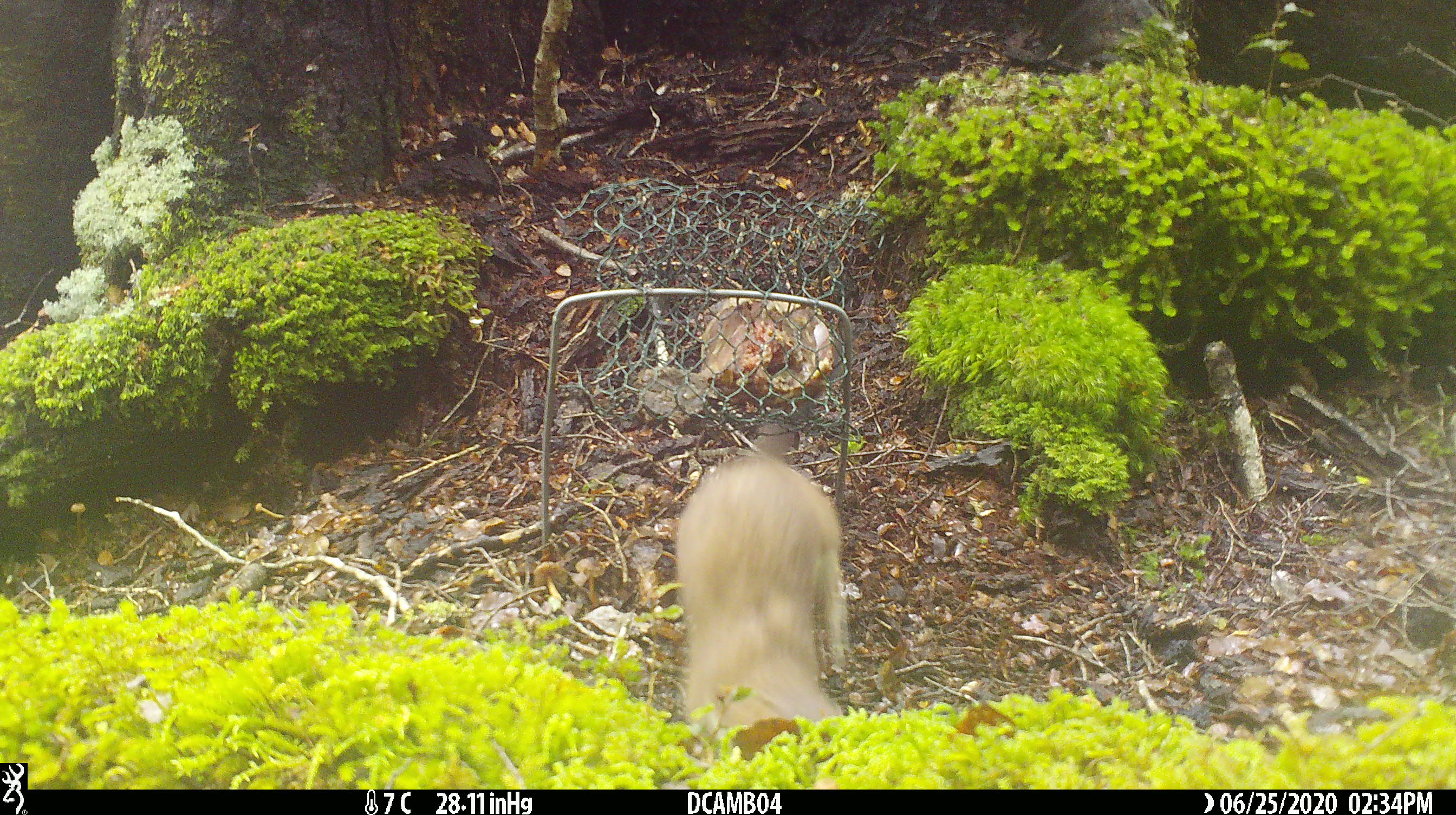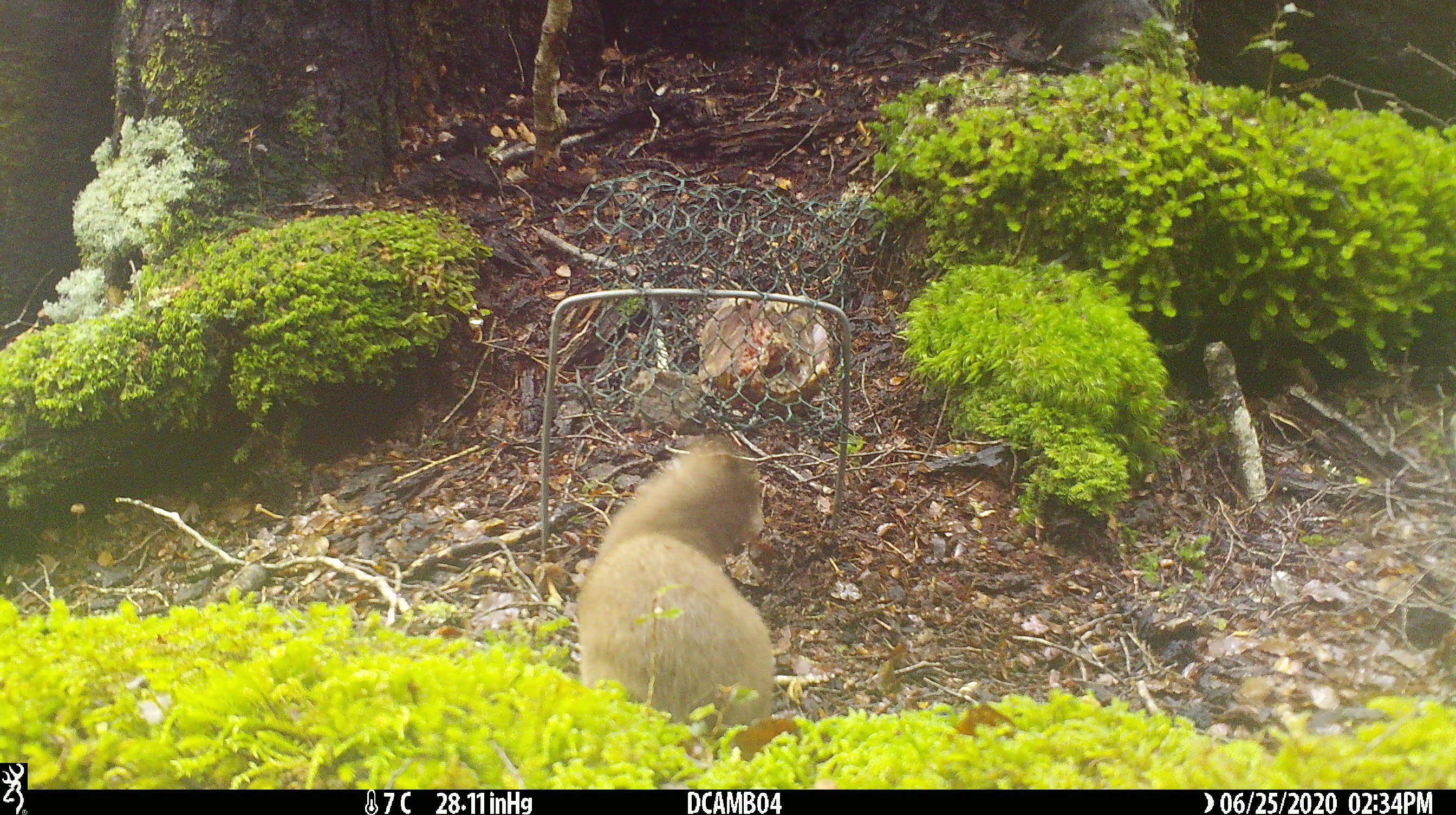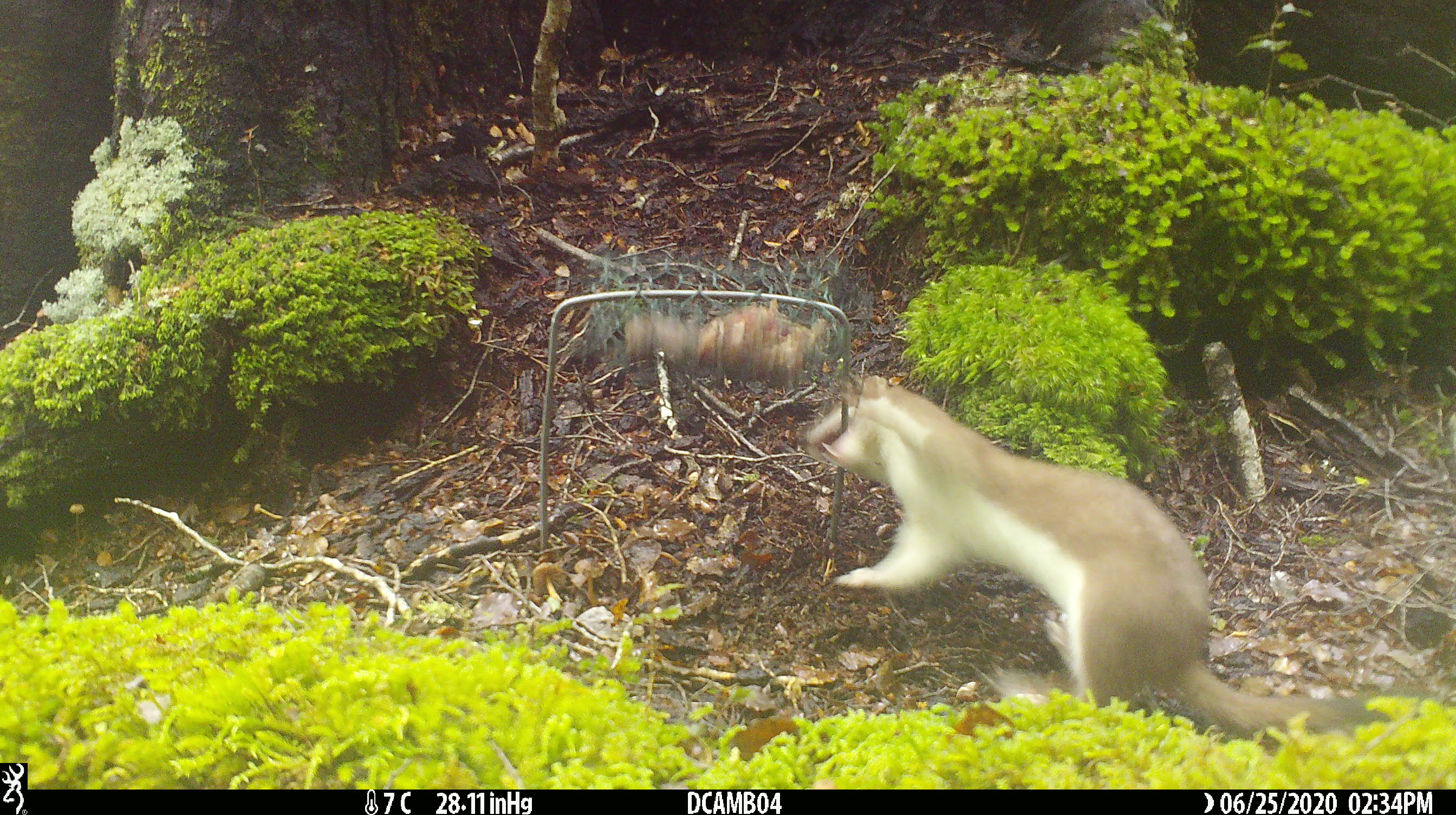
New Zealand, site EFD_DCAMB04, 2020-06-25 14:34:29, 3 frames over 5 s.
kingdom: Animalia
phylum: Chordata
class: Mammalia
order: Carnivora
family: Mustelidae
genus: Mustela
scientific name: Mustela erminea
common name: stoat